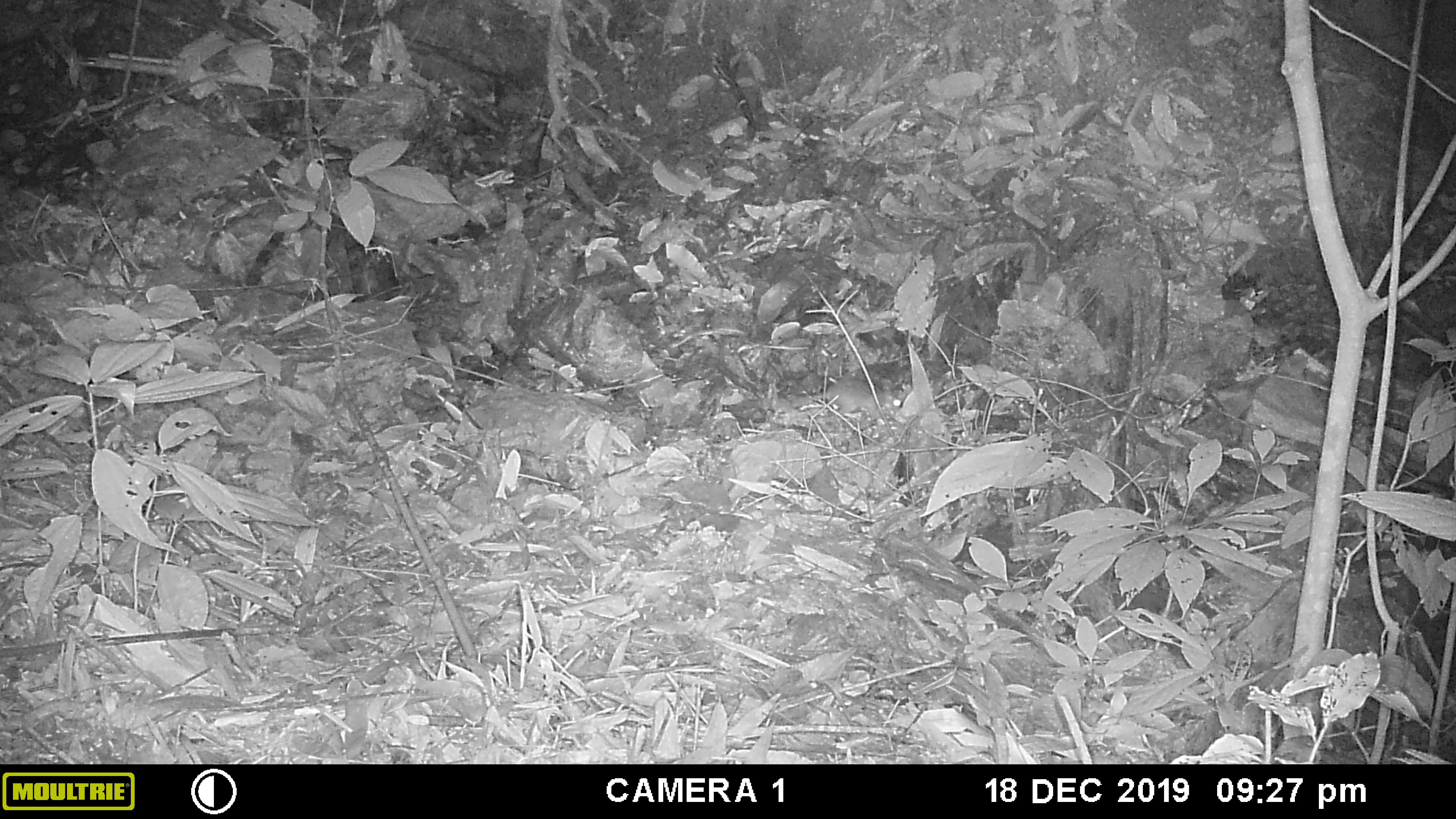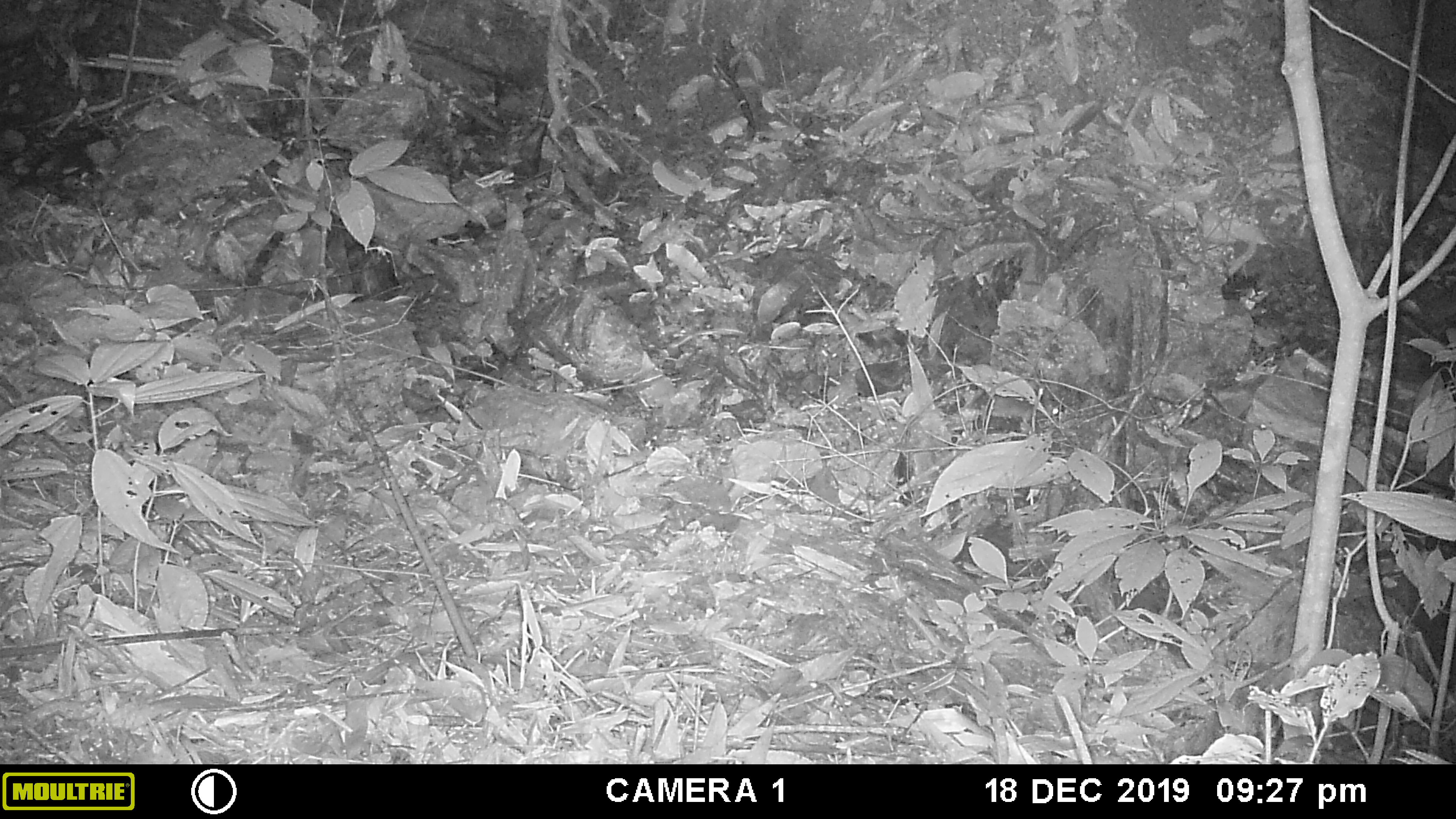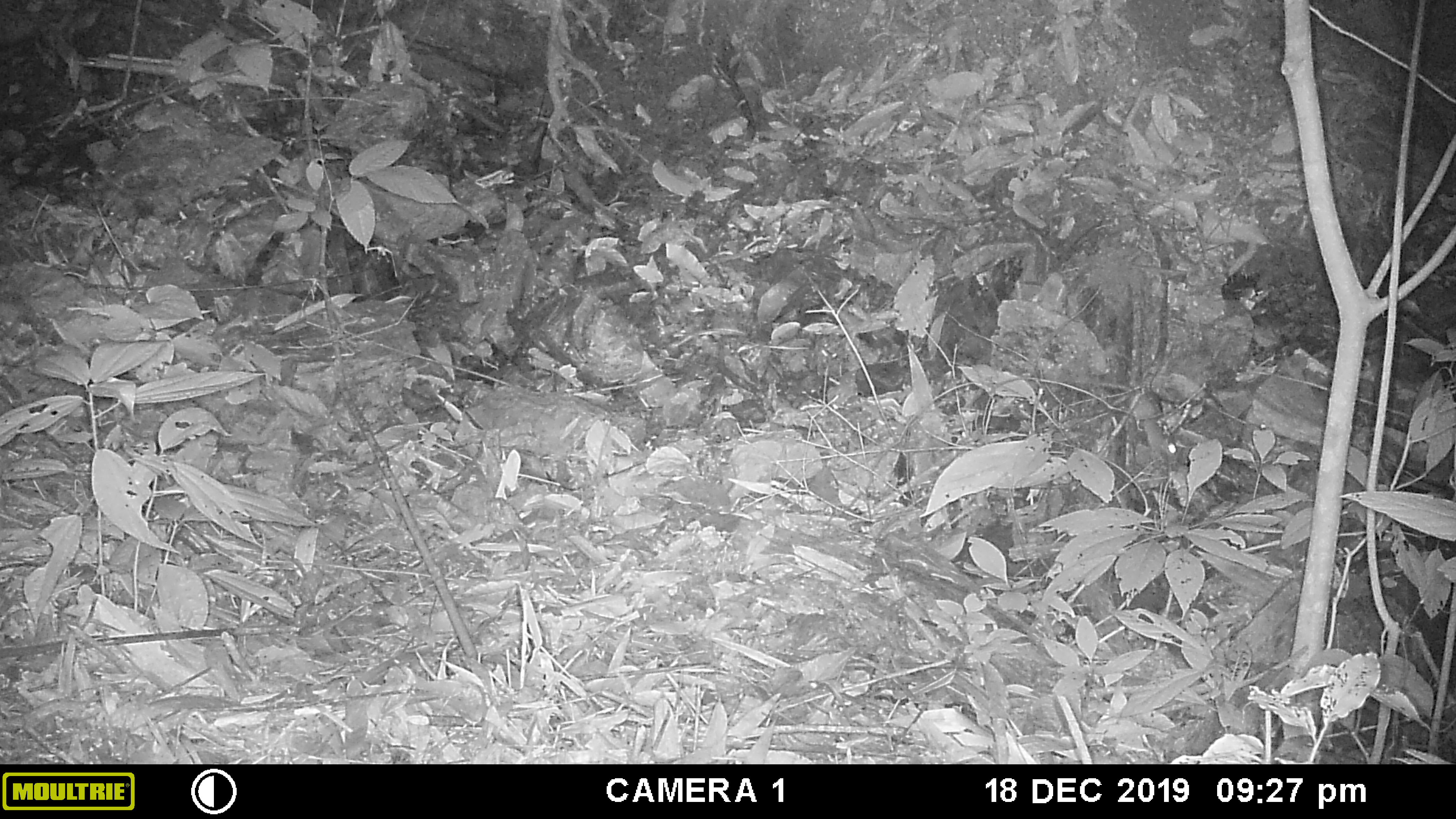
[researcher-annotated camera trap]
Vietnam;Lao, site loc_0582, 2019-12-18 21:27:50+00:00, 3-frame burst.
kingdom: Animalia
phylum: Chordata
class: Mammalia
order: Rodentia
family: Muridae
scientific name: Muridae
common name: old-world mice and rats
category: unidentified murid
Unidentified murid (old-world mice and rats) (Muridae). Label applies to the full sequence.